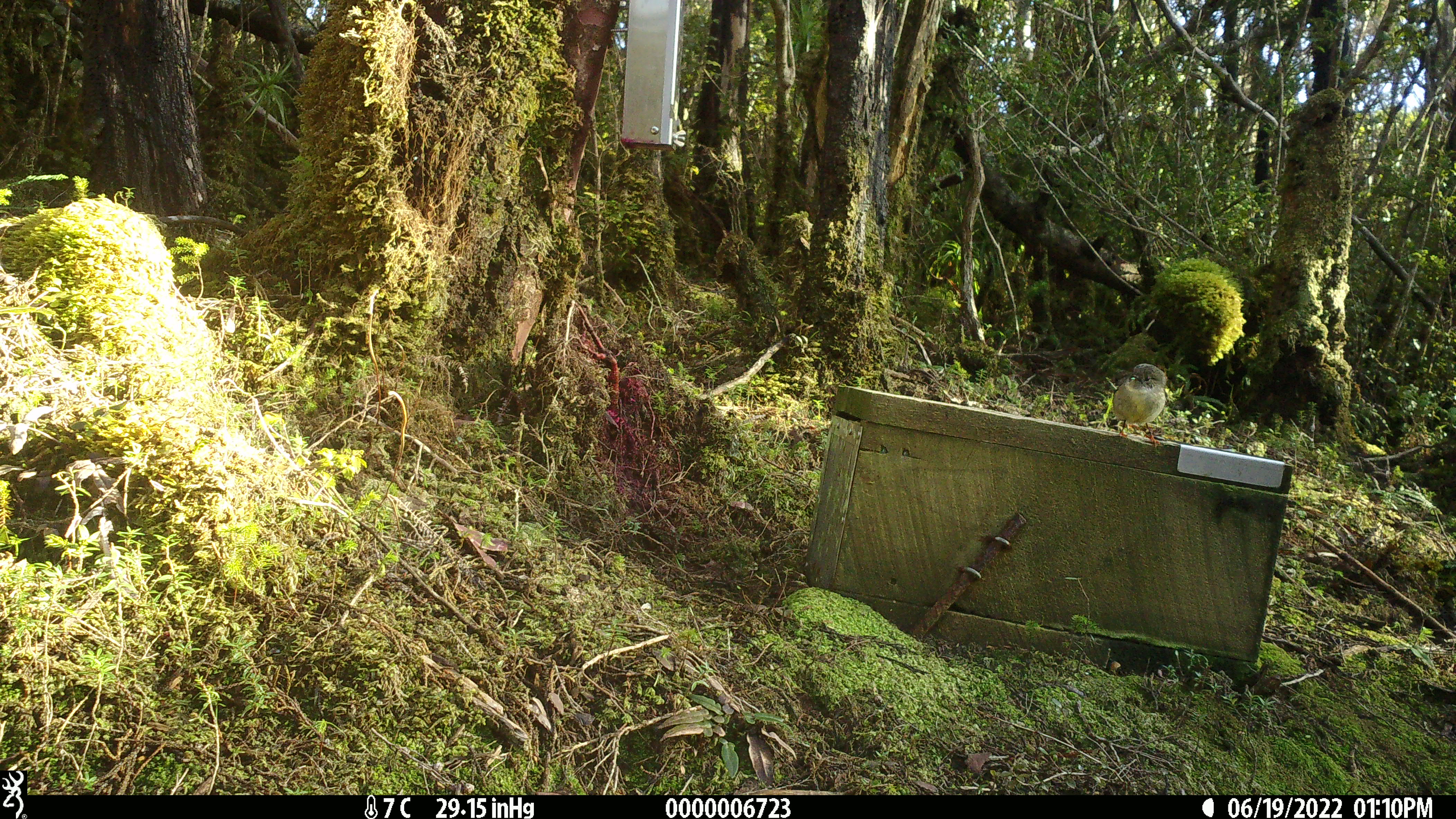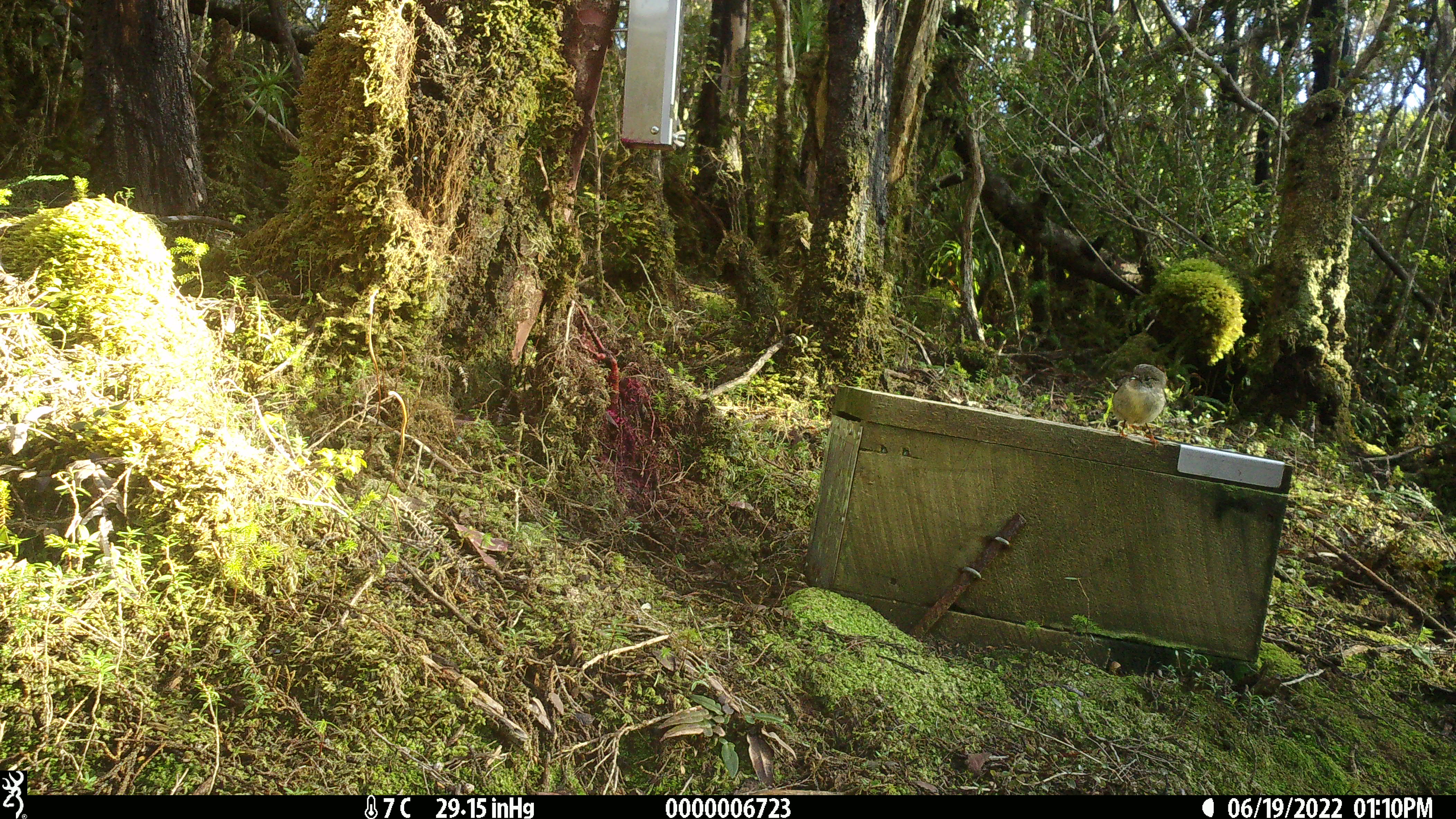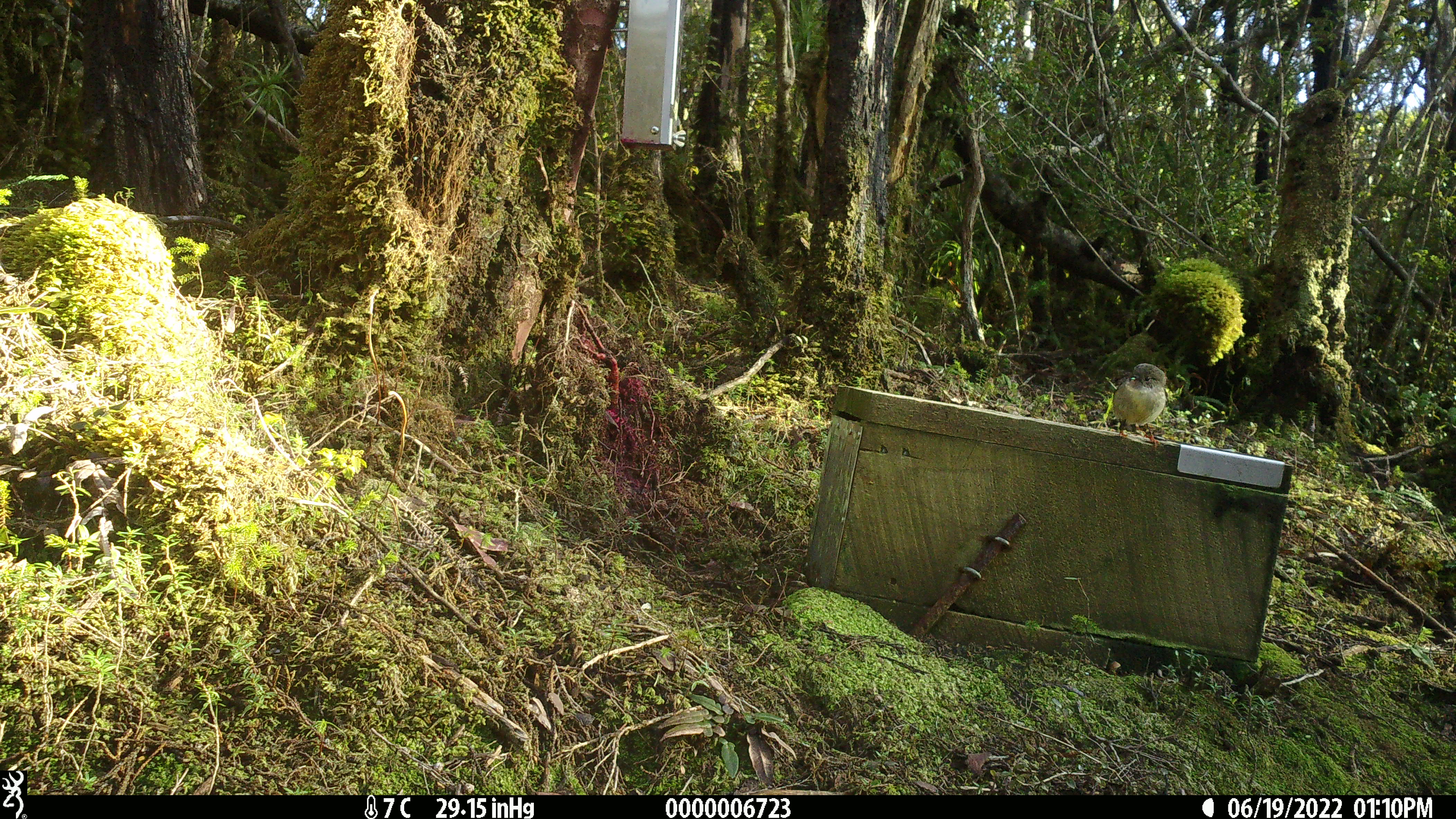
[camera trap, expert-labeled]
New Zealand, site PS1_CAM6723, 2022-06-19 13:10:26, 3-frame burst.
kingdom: Animalia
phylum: Chordata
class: Aves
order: Passeriformes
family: Petroicidae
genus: Petroica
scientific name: Petroica macrocephala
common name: tomtit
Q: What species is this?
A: Tomtit (Petroica macrocephala).